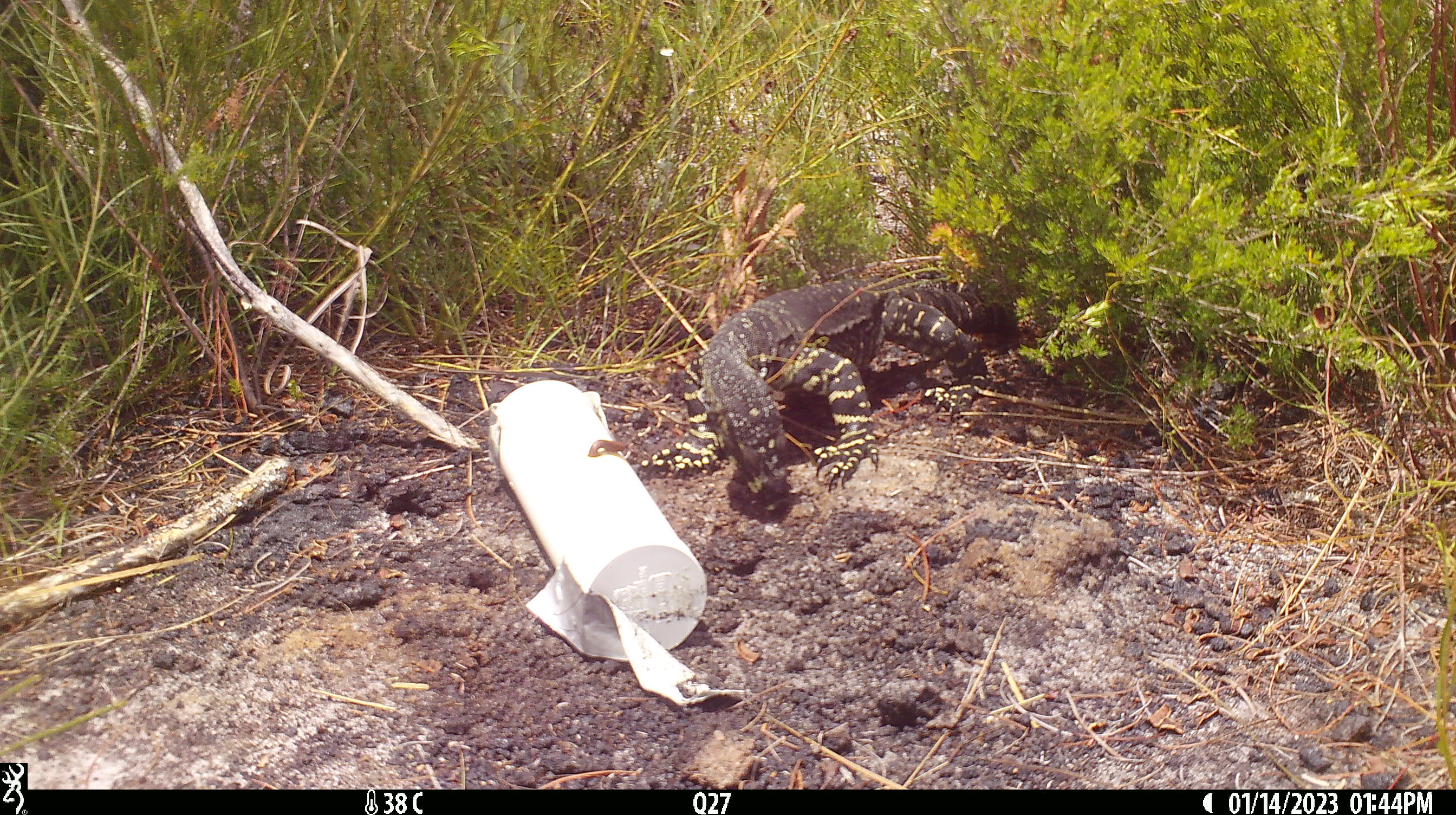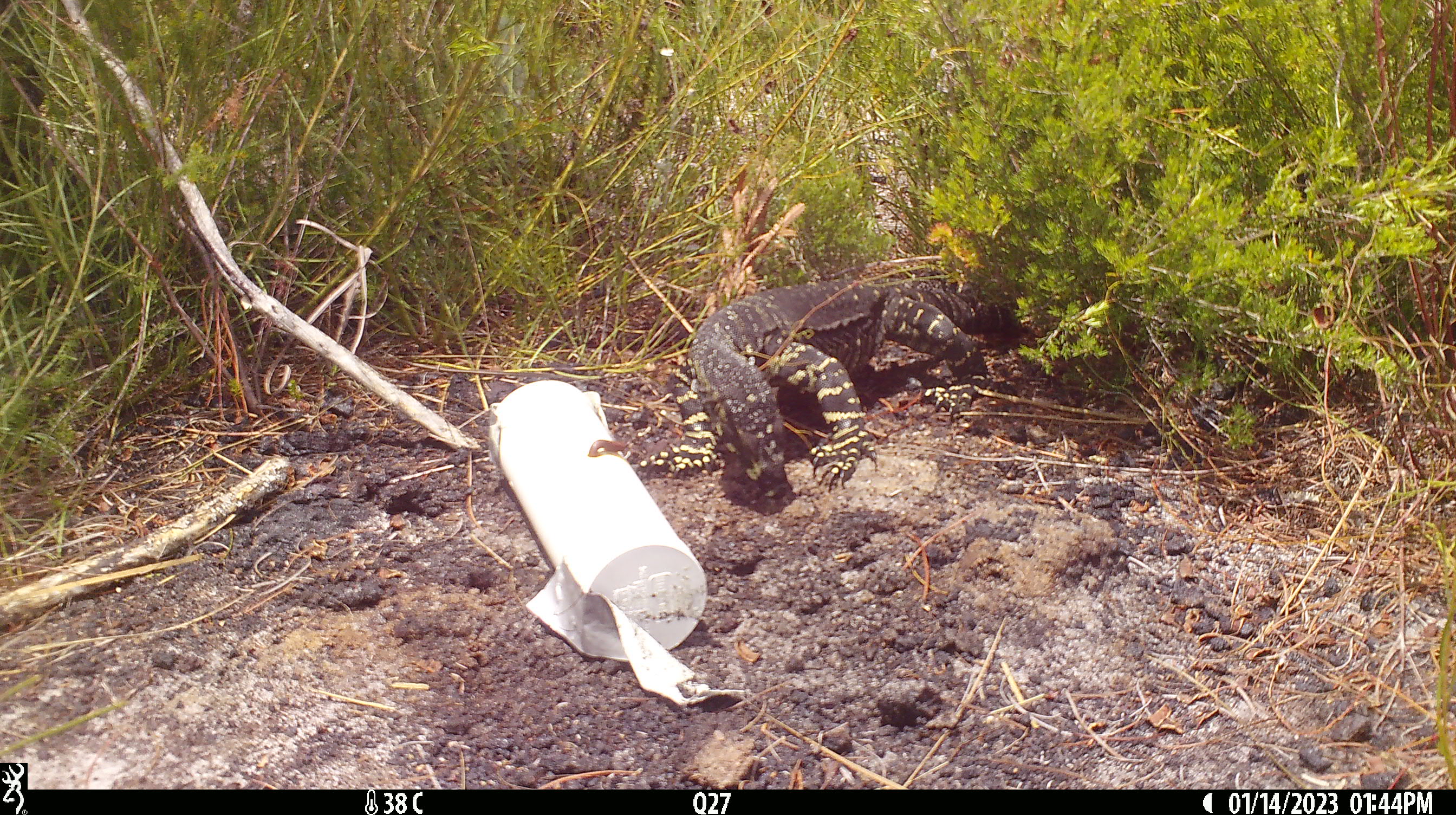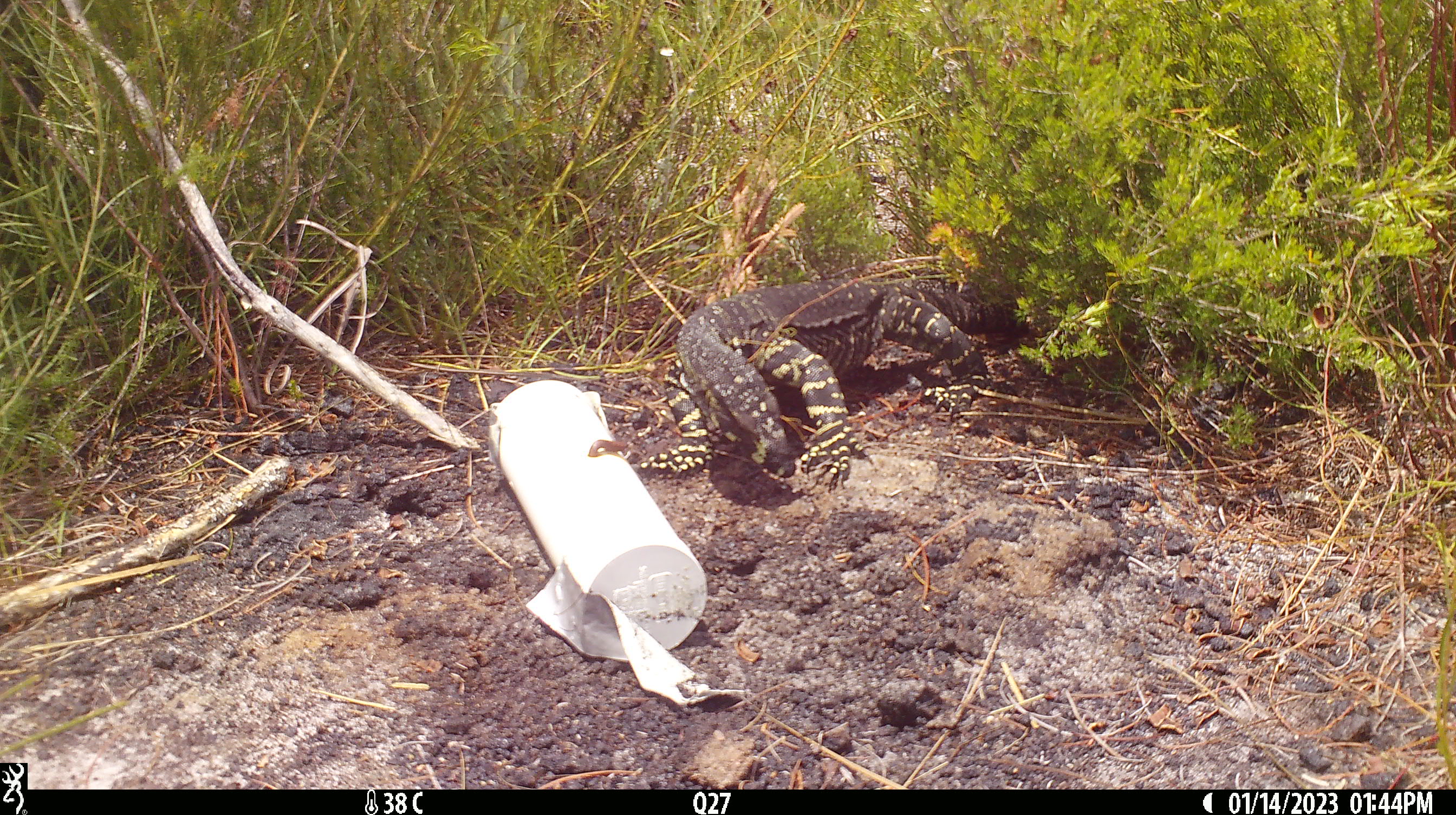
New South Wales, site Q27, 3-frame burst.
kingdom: Animalia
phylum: Chordata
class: Reptilia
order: Squamata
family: Varanidae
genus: Varanus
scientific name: Varanus varius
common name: lace monitor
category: goanna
Goanna (lace monitor) (Varanus varius).